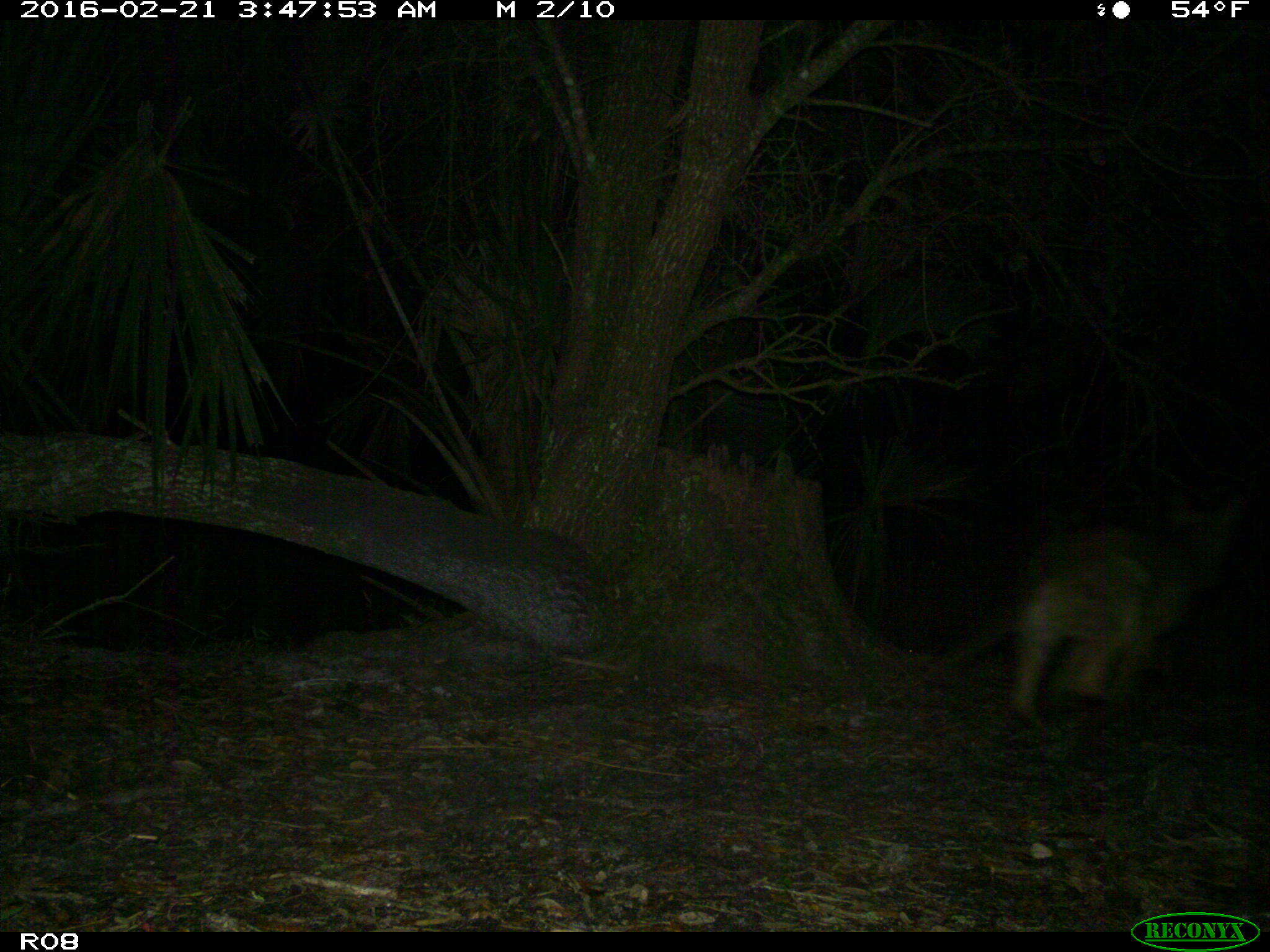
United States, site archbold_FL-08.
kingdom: Animalia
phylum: Chordata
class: Mammalia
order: Carnivora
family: Canidae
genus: Canis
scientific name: Canis latrans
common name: coyote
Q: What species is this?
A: Canis latrans (coyote).